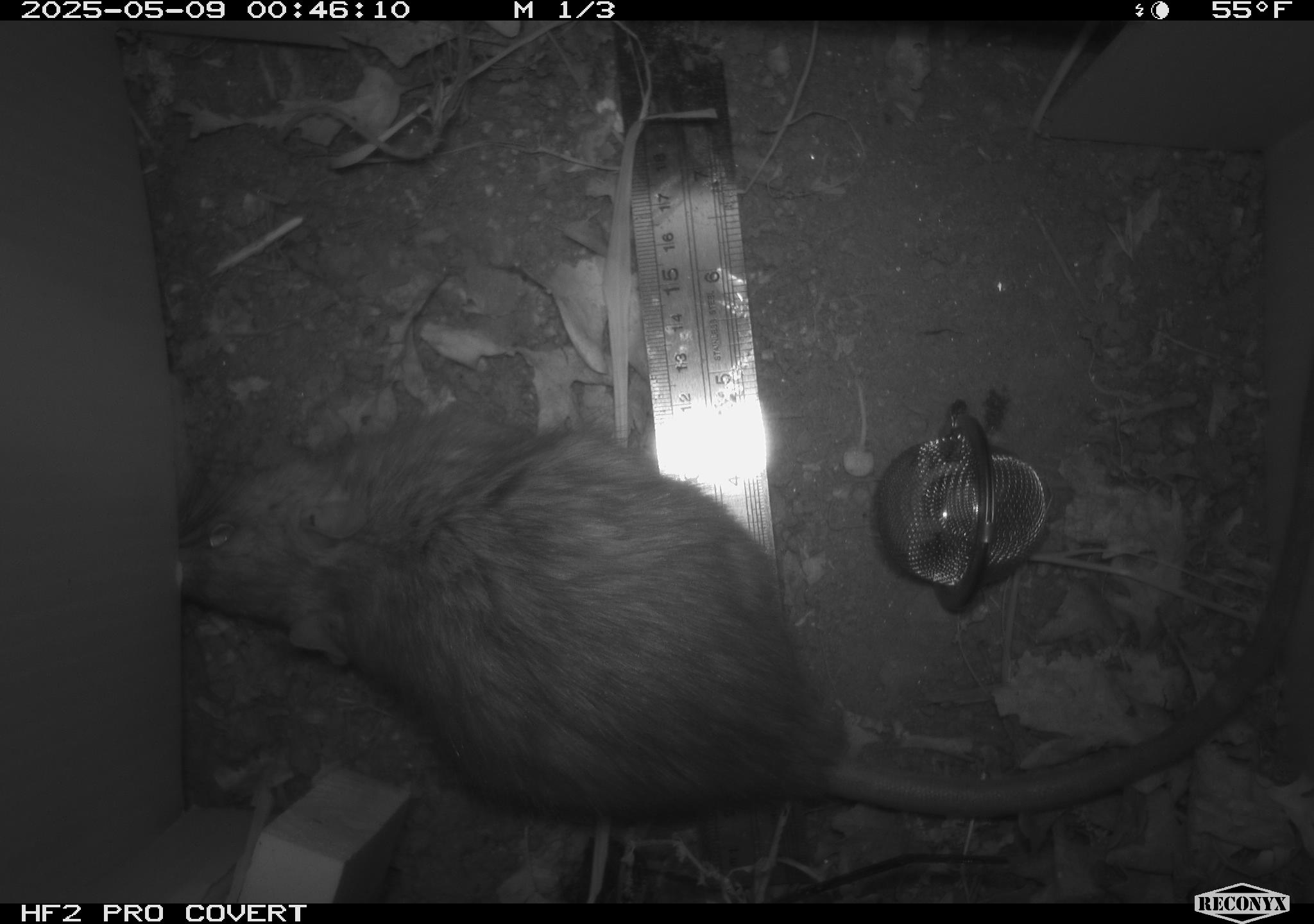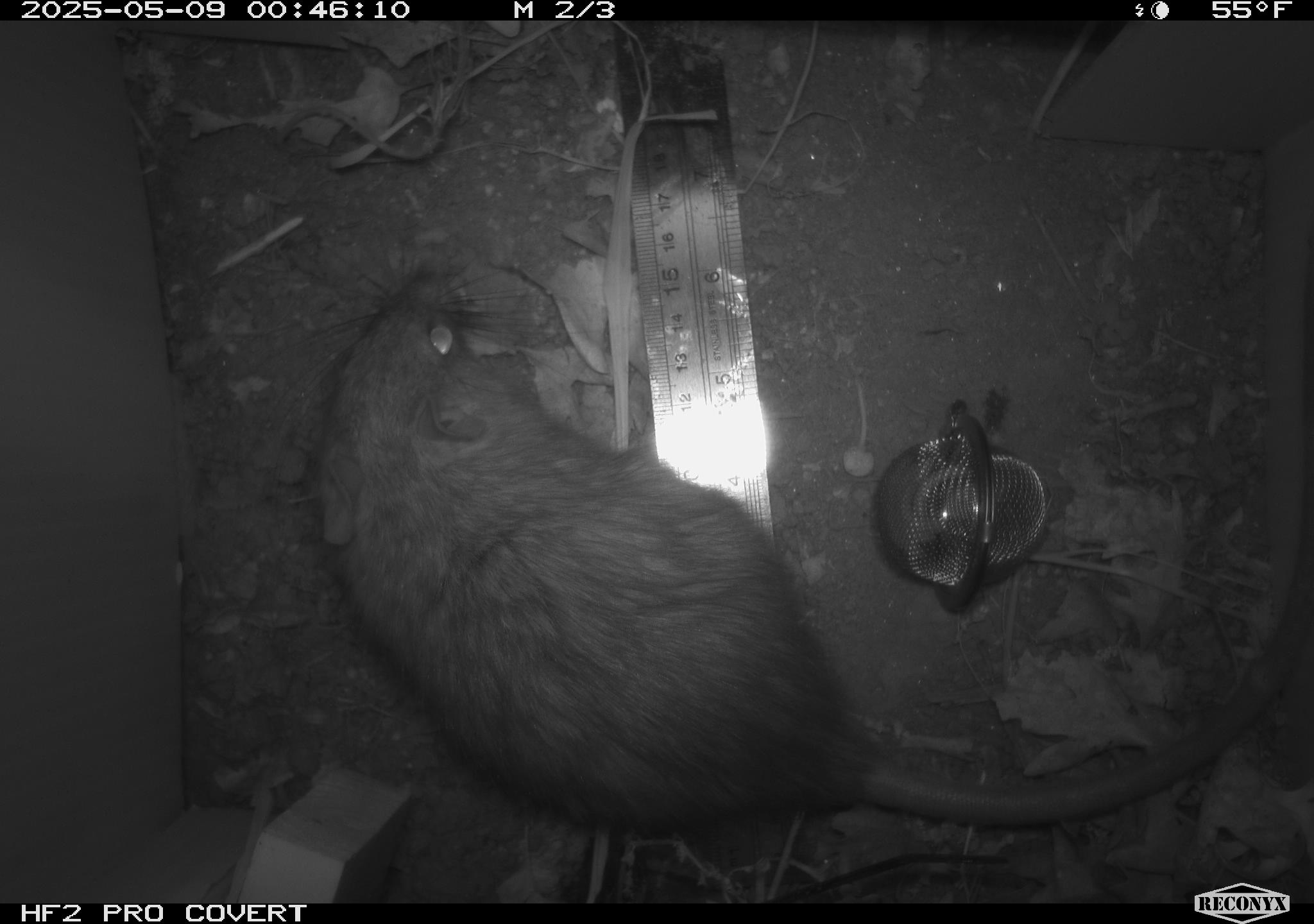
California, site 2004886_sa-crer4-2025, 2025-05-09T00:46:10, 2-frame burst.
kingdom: Animalia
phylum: Chordata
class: Mammalia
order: Rodentia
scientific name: Rodentia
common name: rodent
Rodent (Rodentia).